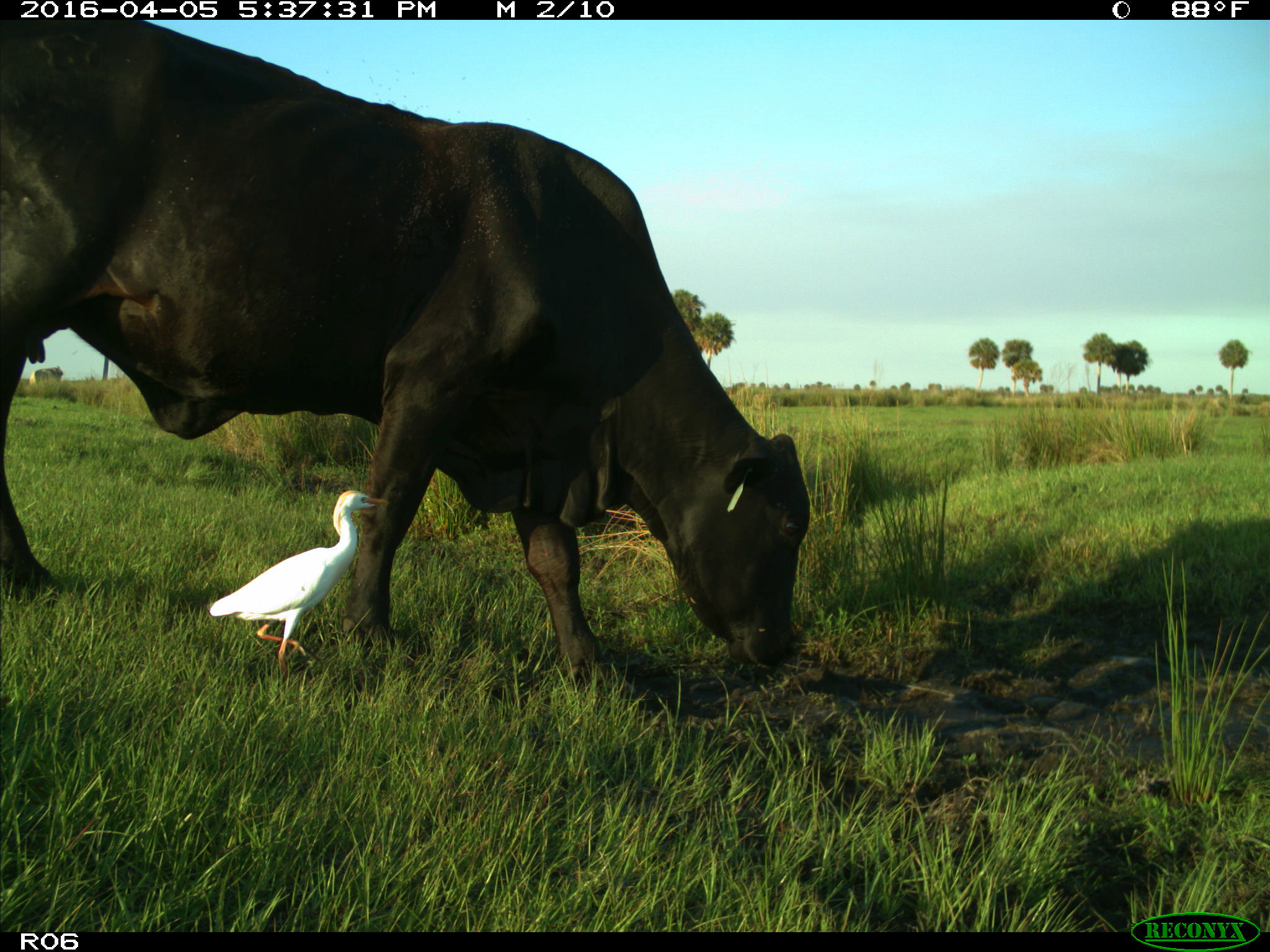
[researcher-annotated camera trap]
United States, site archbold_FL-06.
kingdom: Animalia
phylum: Chordata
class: Mammalia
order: Artiodactyla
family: Bovidae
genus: Bos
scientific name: Bos taurus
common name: domestic cow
Bos taurus (domestic cow).